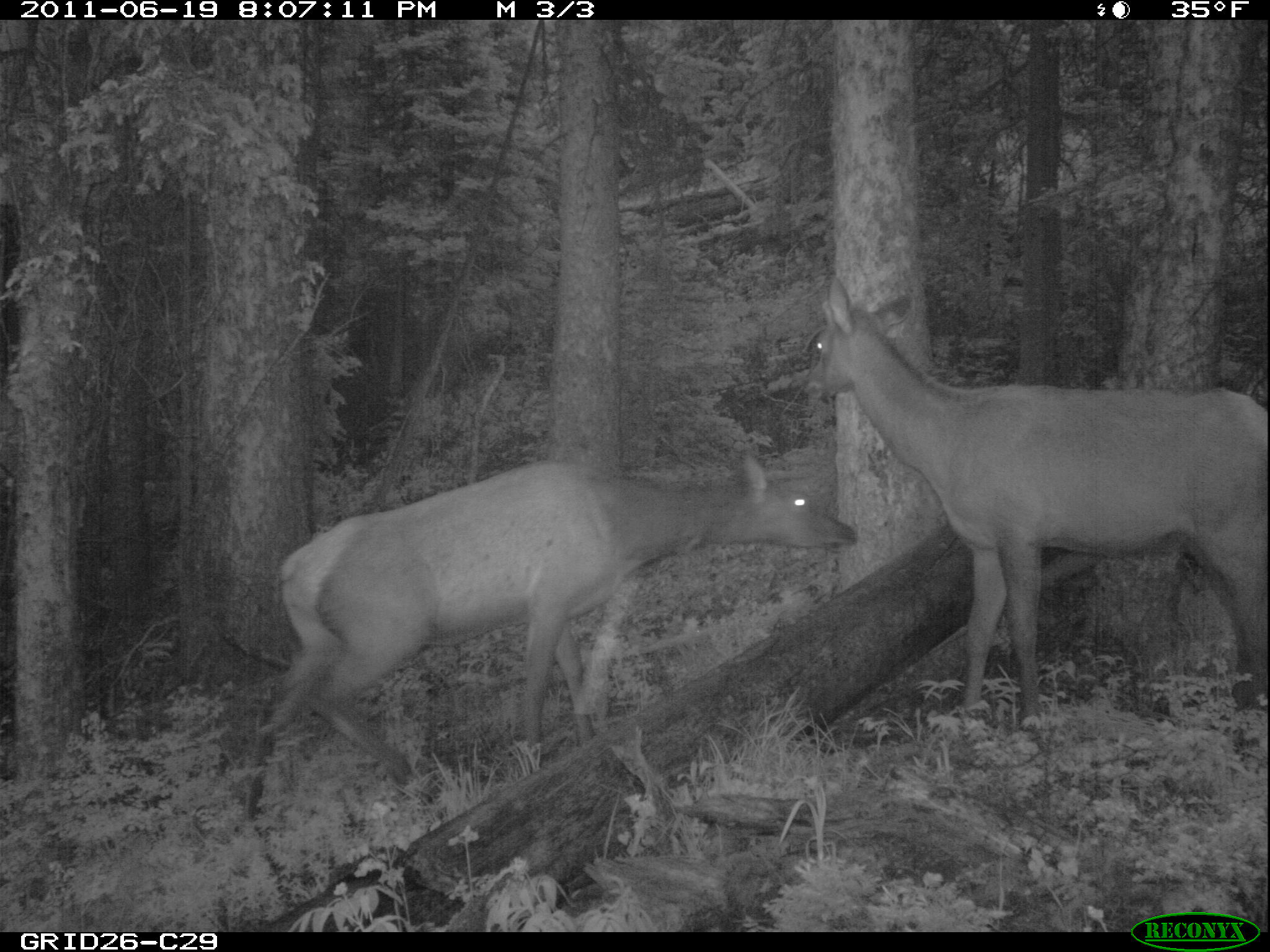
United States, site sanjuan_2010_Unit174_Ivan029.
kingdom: Animalia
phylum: Chordata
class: Mammalia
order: Artiodactyla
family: Cervidae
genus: Cervus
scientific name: Cervus elaphus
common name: red deer